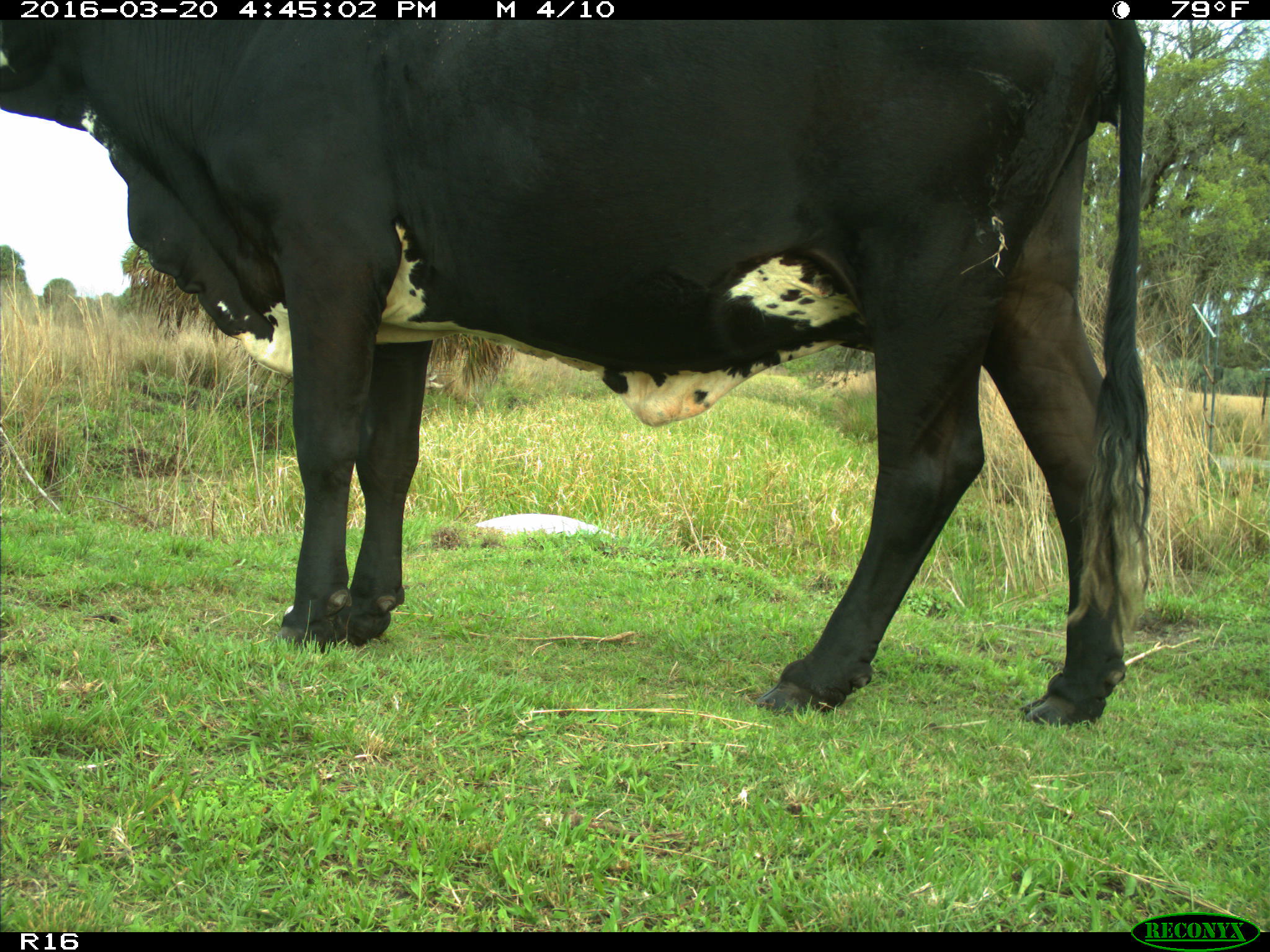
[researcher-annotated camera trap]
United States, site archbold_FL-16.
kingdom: Animalia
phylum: Chordata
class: Mammalia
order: Artiodactyla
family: Bovidae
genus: Bos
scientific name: Bos taurus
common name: domestic cow